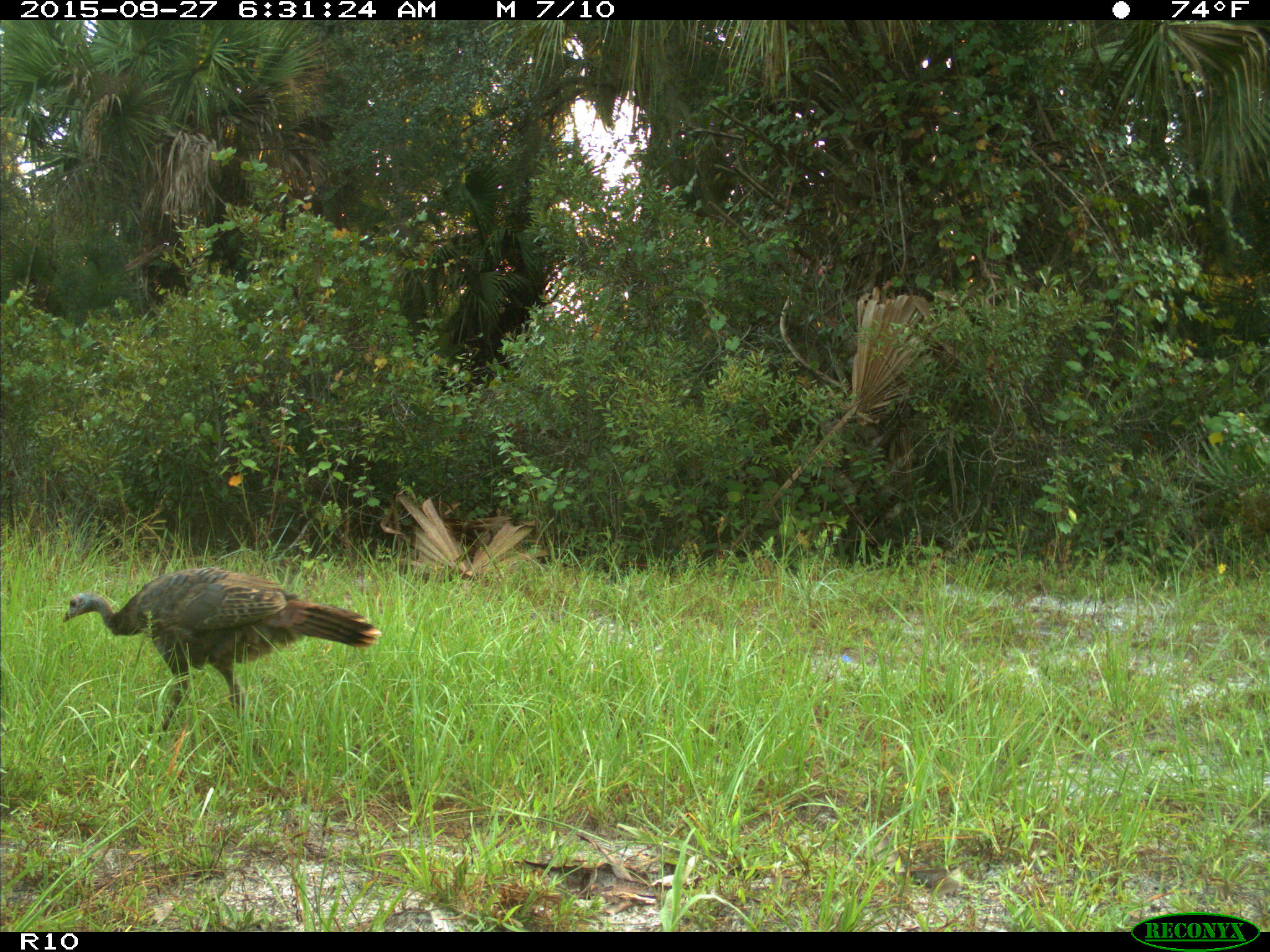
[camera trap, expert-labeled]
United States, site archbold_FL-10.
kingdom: Animalia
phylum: Chordata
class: Aves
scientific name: Aves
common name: birds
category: unidentified bird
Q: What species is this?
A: Unidentified bird (birds) (Aves).